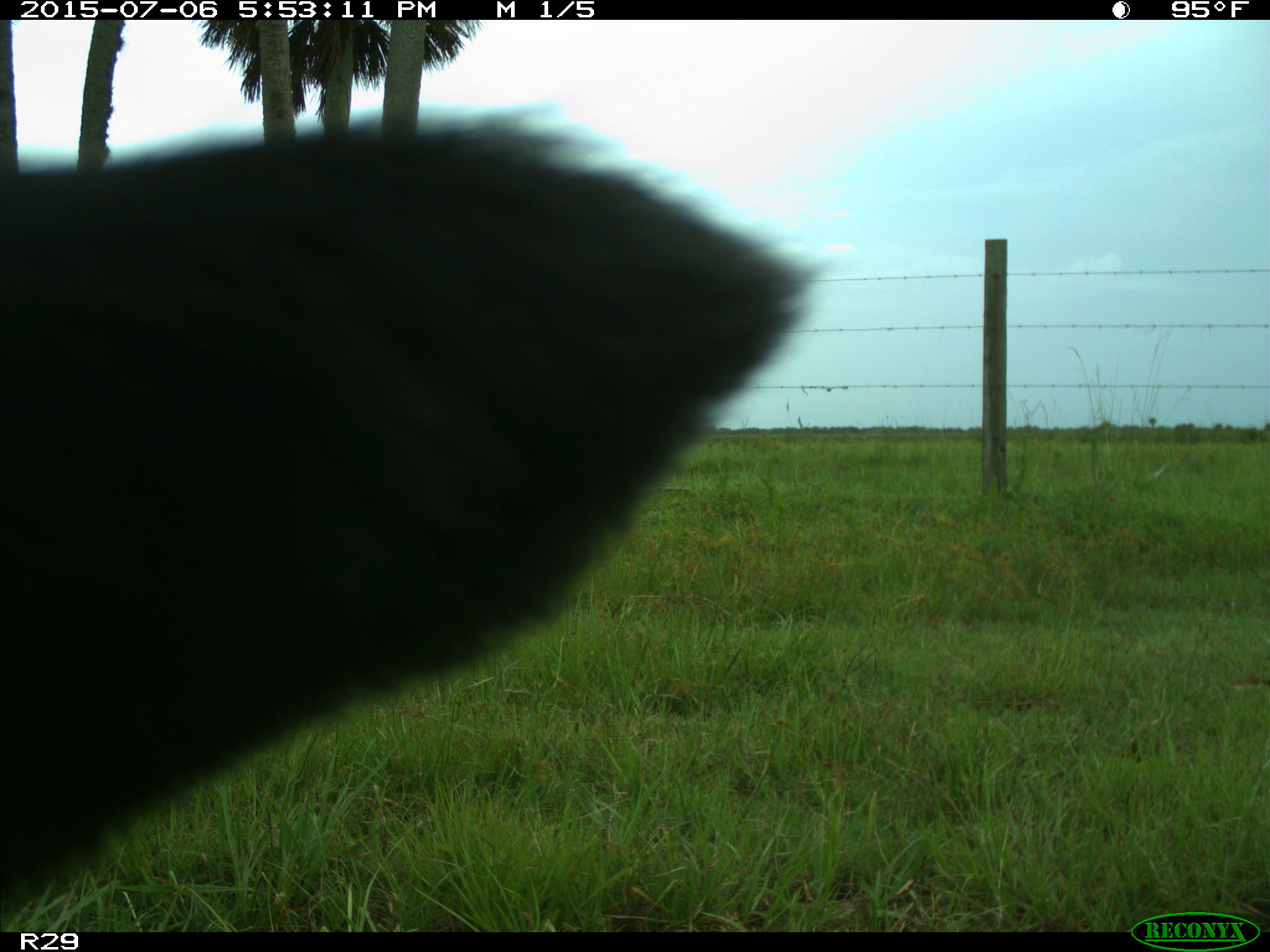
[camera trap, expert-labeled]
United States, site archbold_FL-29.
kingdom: Animalia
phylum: Chordata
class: Mammalia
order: Artiodactyla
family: Bovidae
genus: Bos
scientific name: Bos taurus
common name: domestic cow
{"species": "Bos taurus (domestic cow)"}